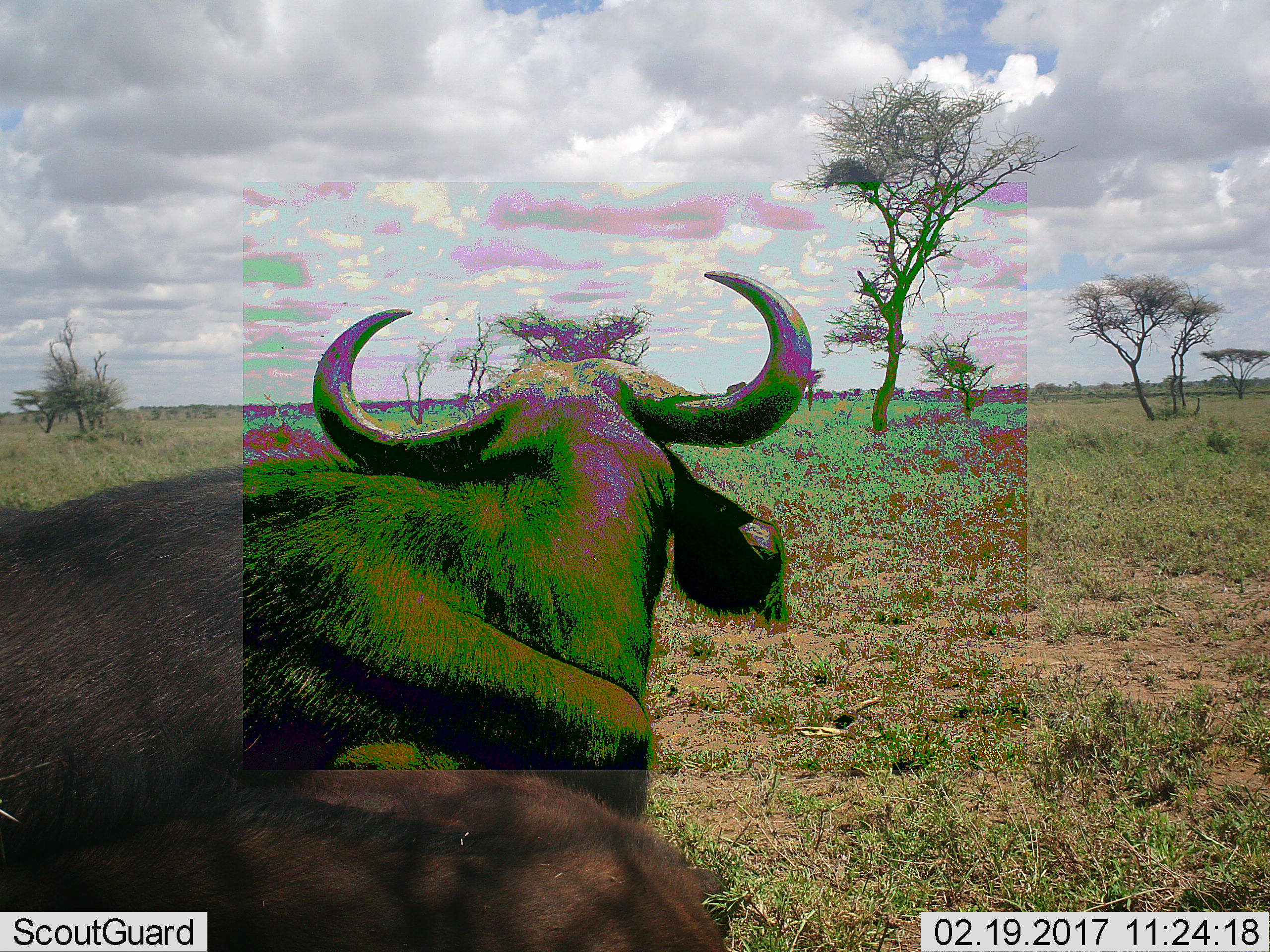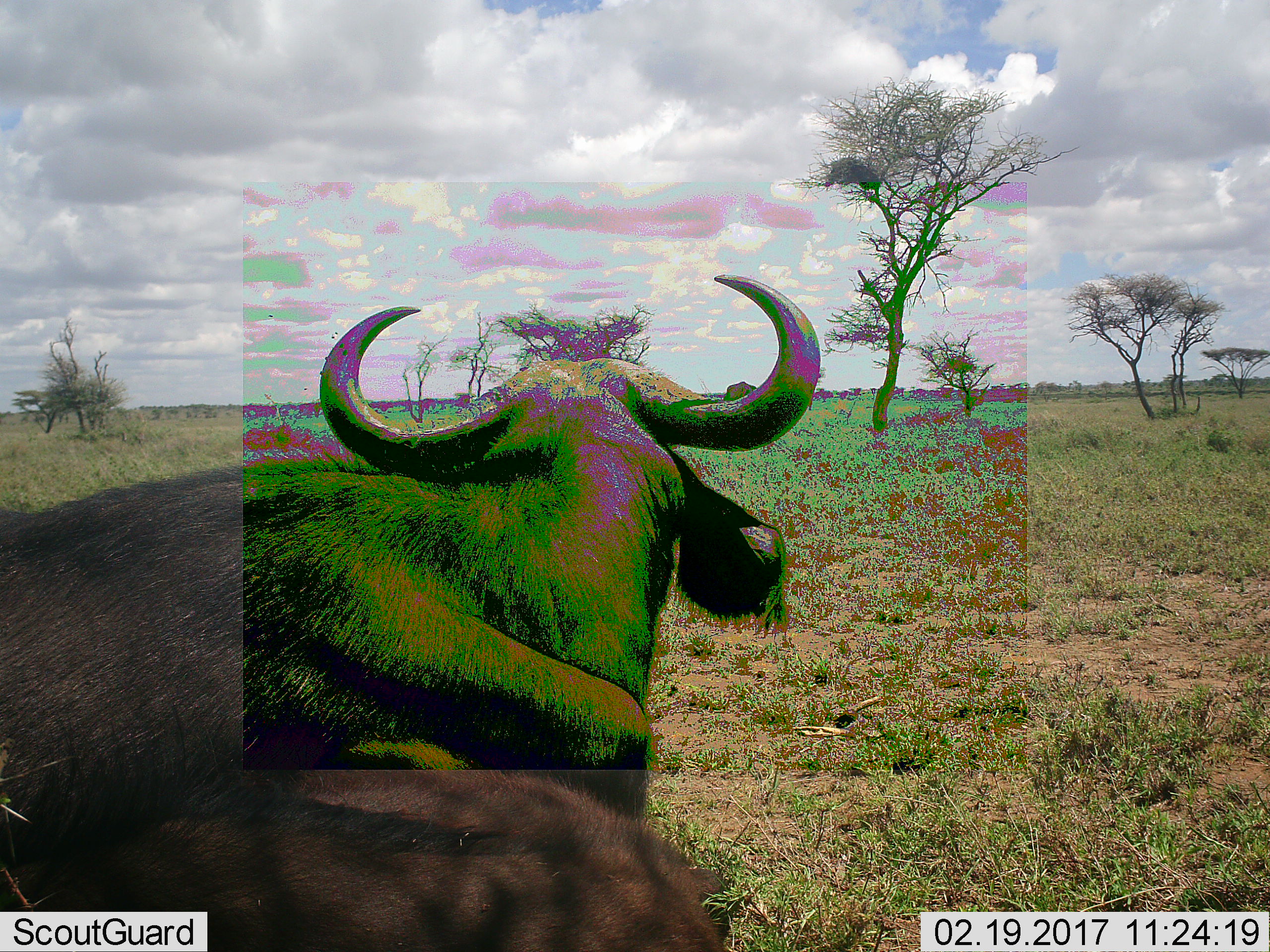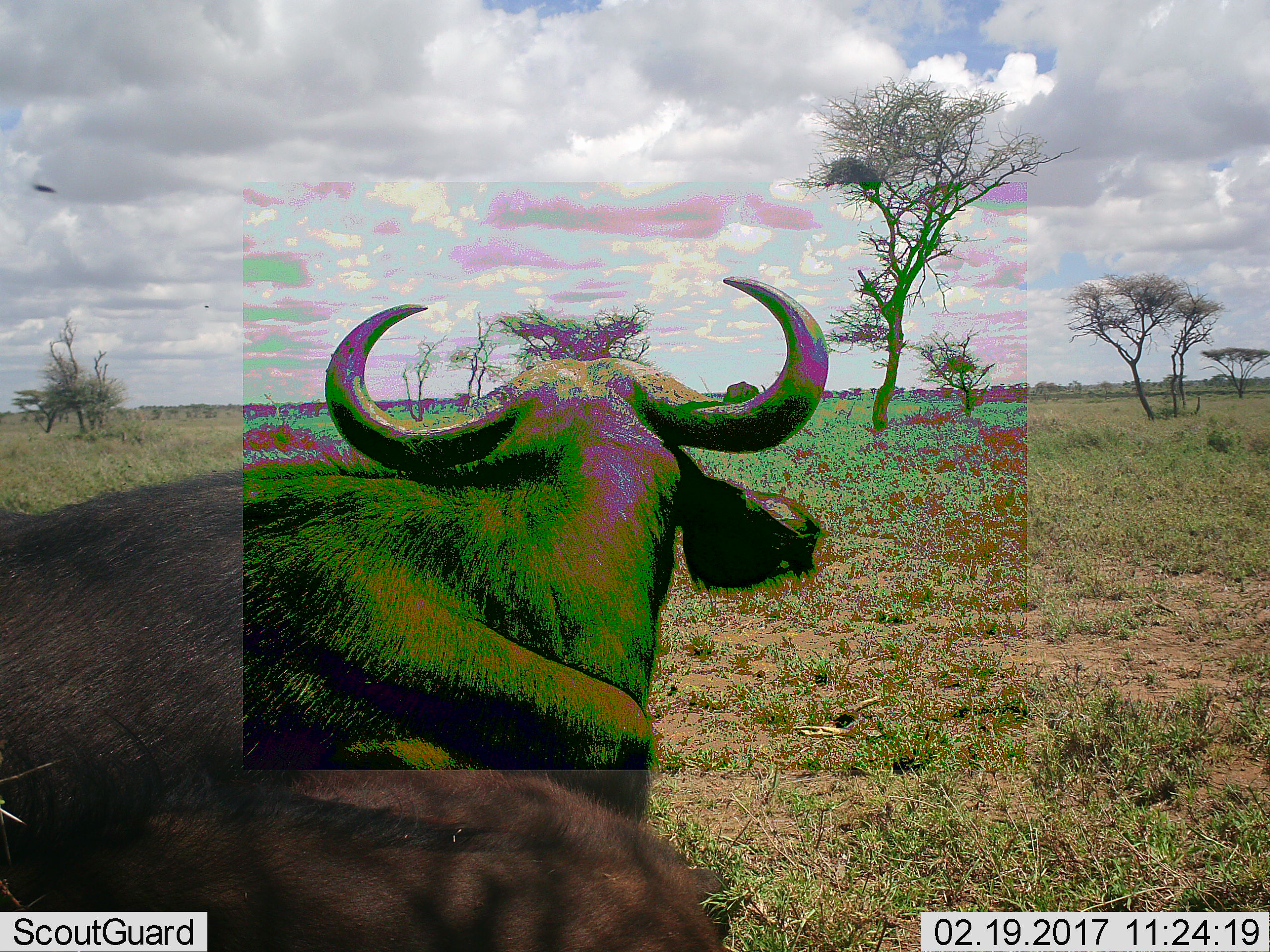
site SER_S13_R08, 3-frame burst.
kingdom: Animalia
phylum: Chordata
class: Mammalia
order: Artiodactyla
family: Bovidae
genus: Syncerus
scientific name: Syncerus caffer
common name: african buffalo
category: buffalo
Buffalo (african buffalo) (Syncerus caffer), count 1. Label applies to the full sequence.